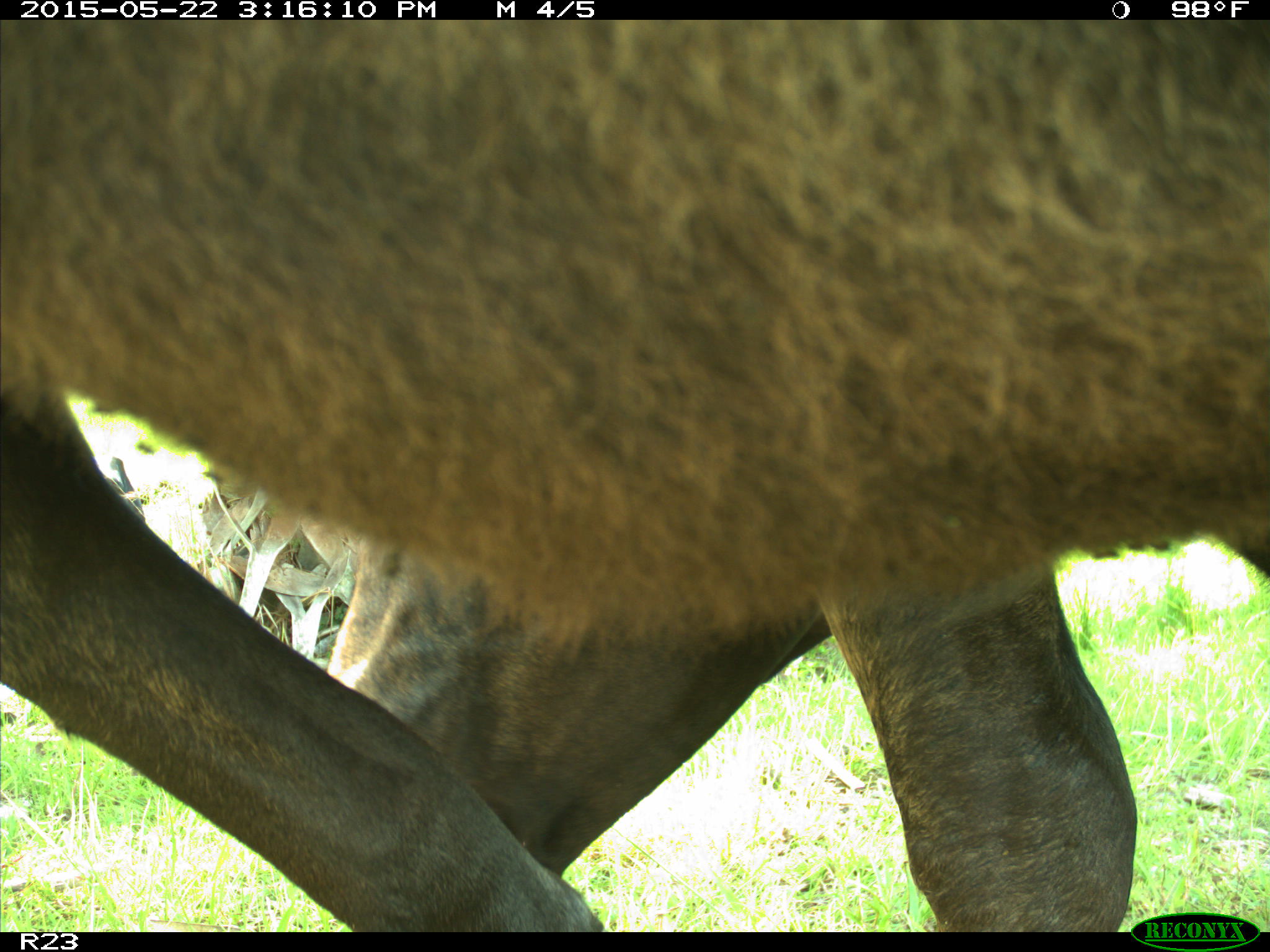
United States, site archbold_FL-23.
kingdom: Animalia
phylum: Chordata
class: Mammalia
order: Artiodactyla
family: Bovidae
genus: Bos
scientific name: Bos taurus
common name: domestic cow